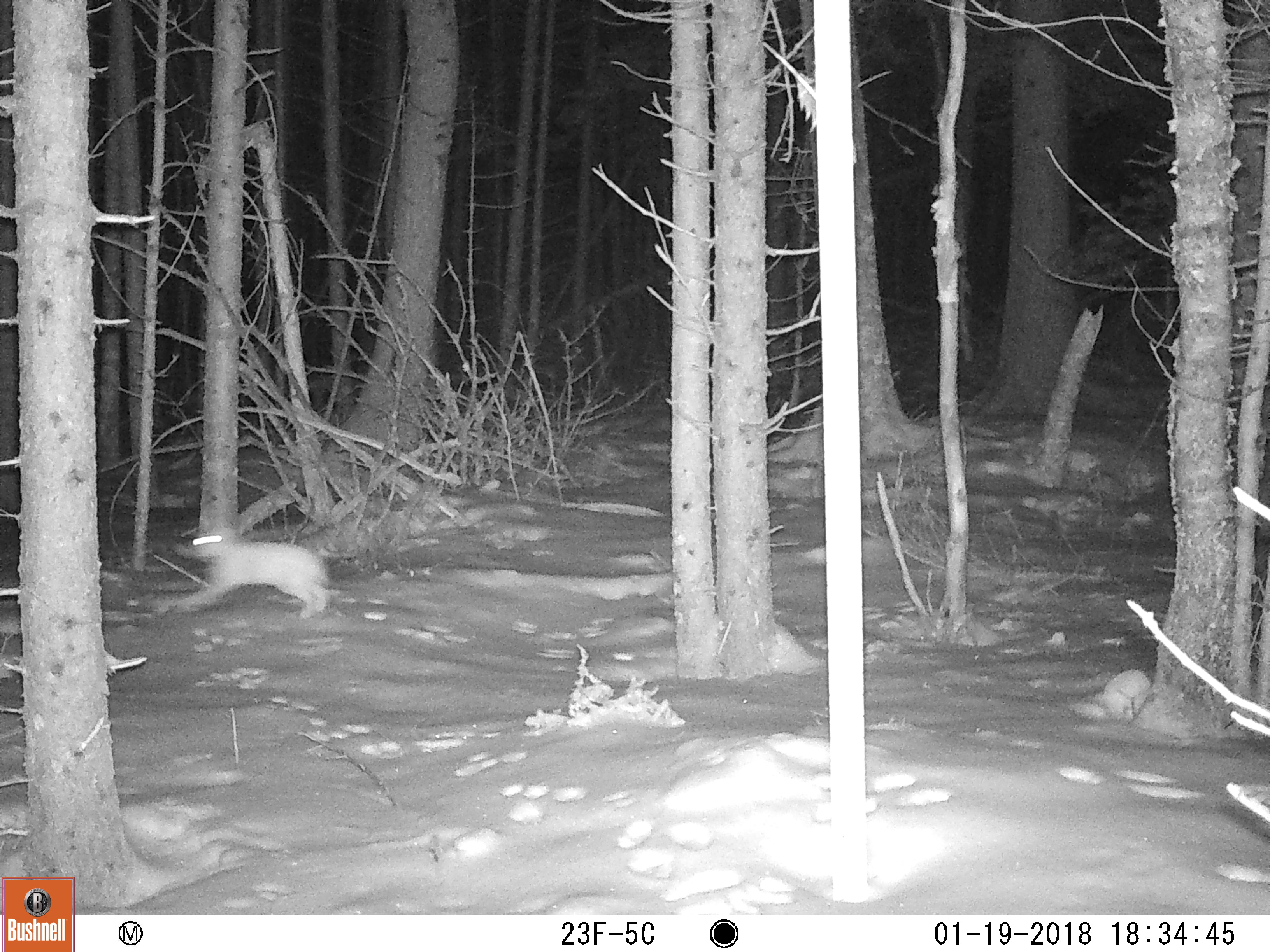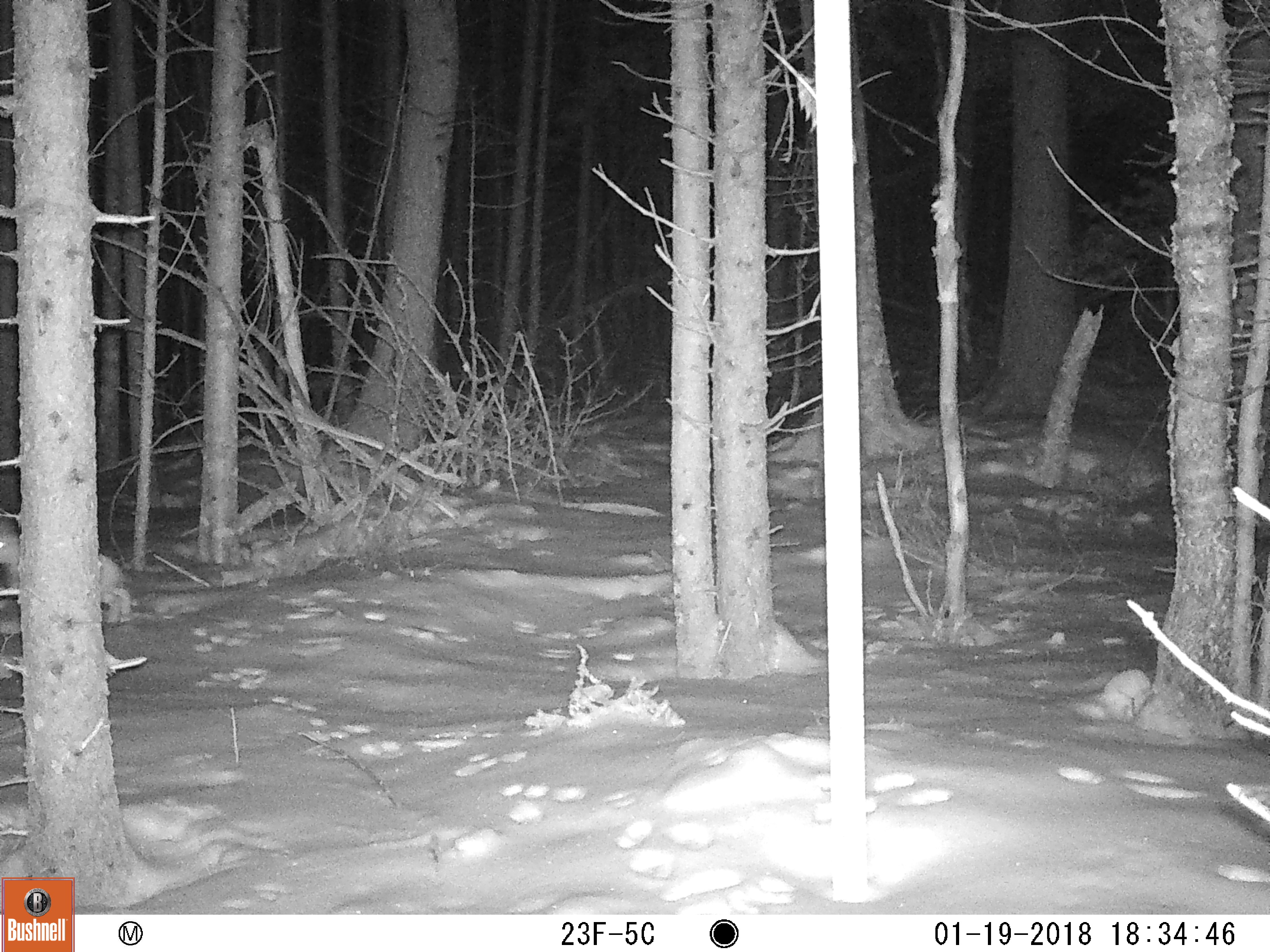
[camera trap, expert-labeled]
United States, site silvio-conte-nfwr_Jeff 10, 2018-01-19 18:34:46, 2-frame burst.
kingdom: Animalia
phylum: Chordata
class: Mammalia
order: Lagomorpha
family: Leporidae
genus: Lepus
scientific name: Lepus americanus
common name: snowshoe hare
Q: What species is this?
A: Snowshoe hare (Lepus americanus).